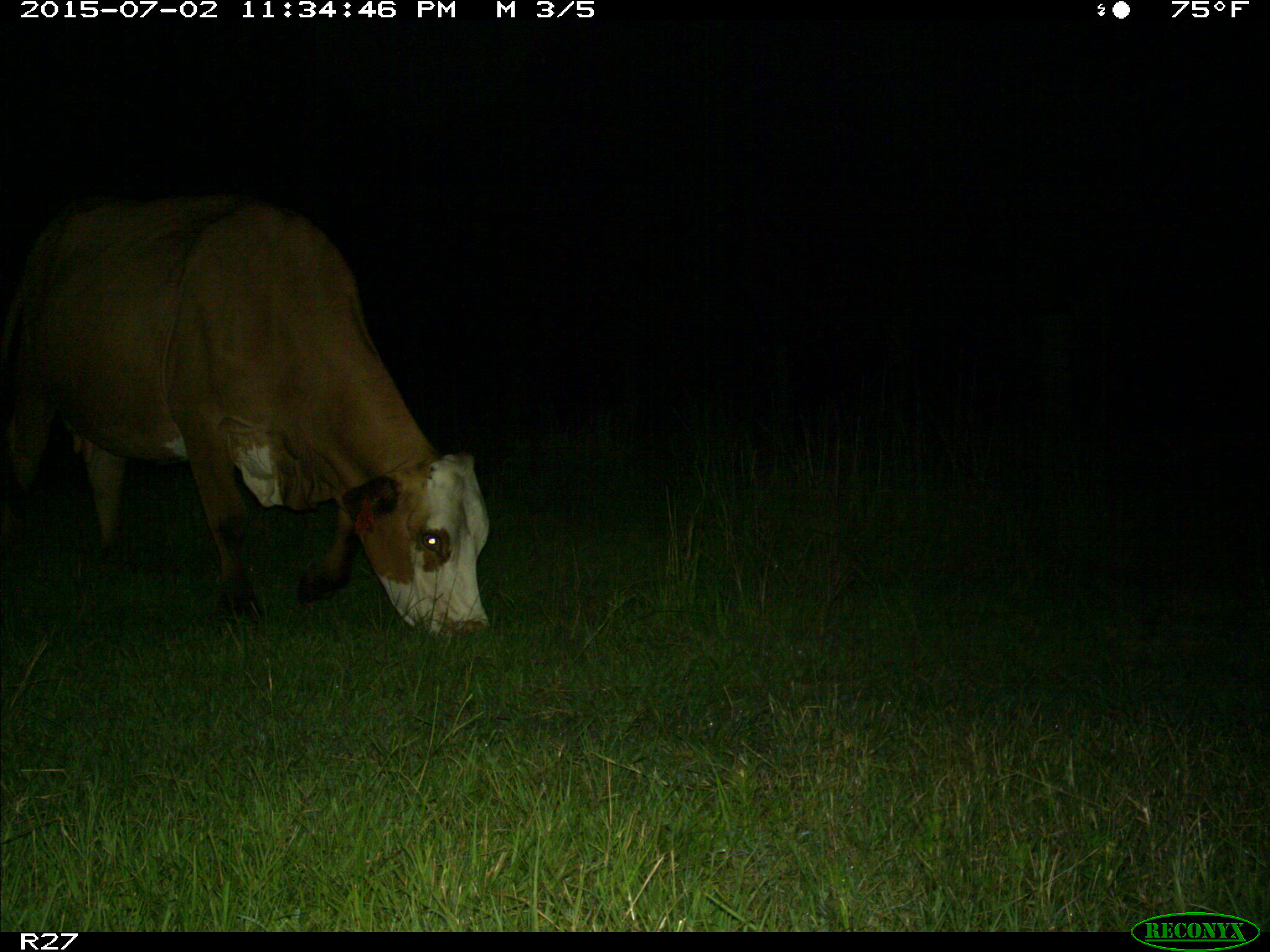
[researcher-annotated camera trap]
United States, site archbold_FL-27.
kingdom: Animalia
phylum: Chordata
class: Mammalia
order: Artiodactyla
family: Bovidae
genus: Bos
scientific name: Bos taurus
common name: domestic cow